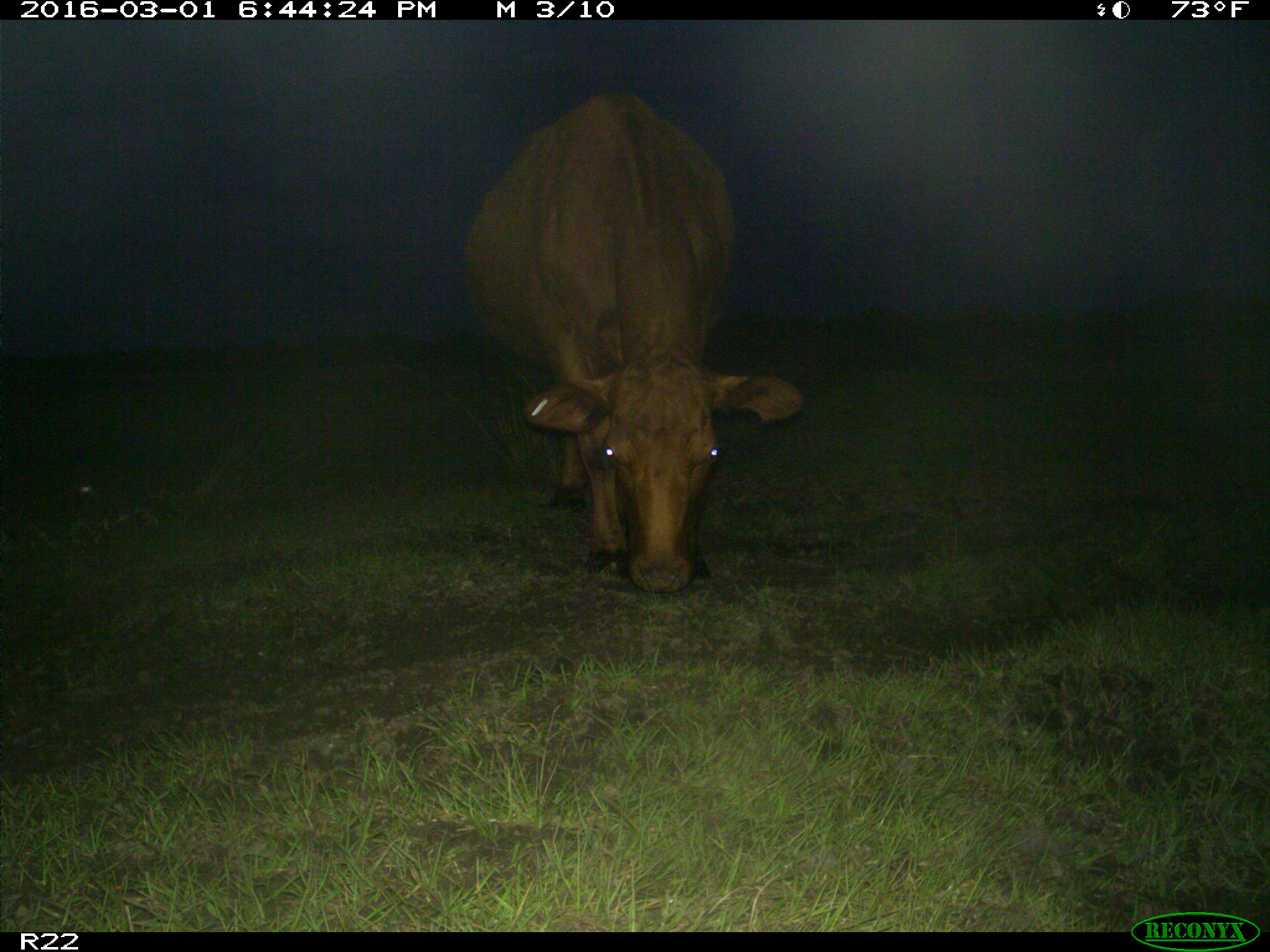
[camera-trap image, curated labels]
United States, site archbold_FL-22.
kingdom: Animalia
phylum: Chordata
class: Mammalia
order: Artiodactyla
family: Bovidae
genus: Bos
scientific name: Bos taurus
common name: domestic cow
Bos taurus (domestic cow).